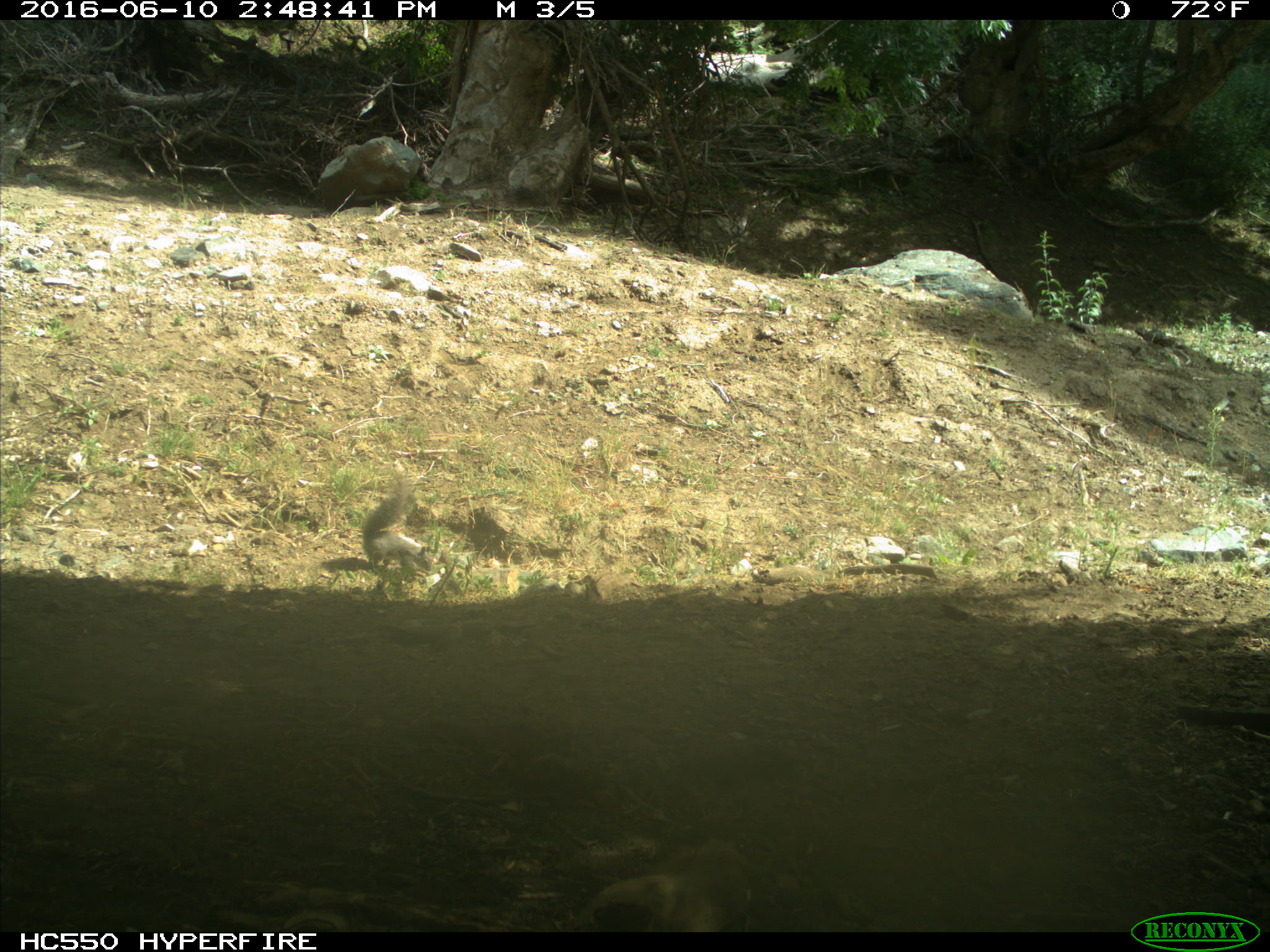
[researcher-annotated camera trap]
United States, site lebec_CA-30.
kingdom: Animalia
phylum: Chordata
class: Mammalia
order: Rodentia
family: Sciuridae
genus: Sciurus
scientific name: Sciurus carolinensis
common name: eastern gray squirrel